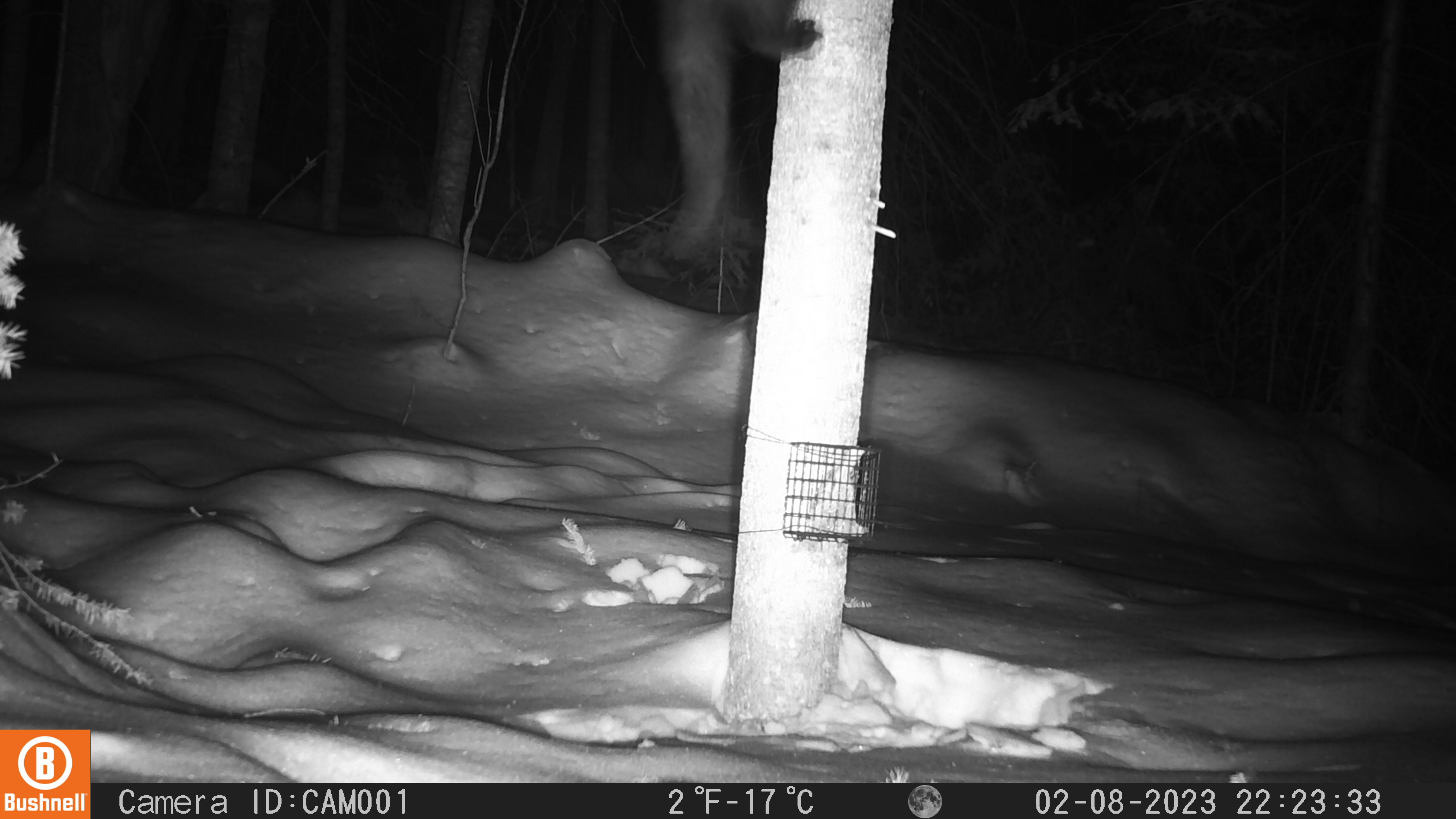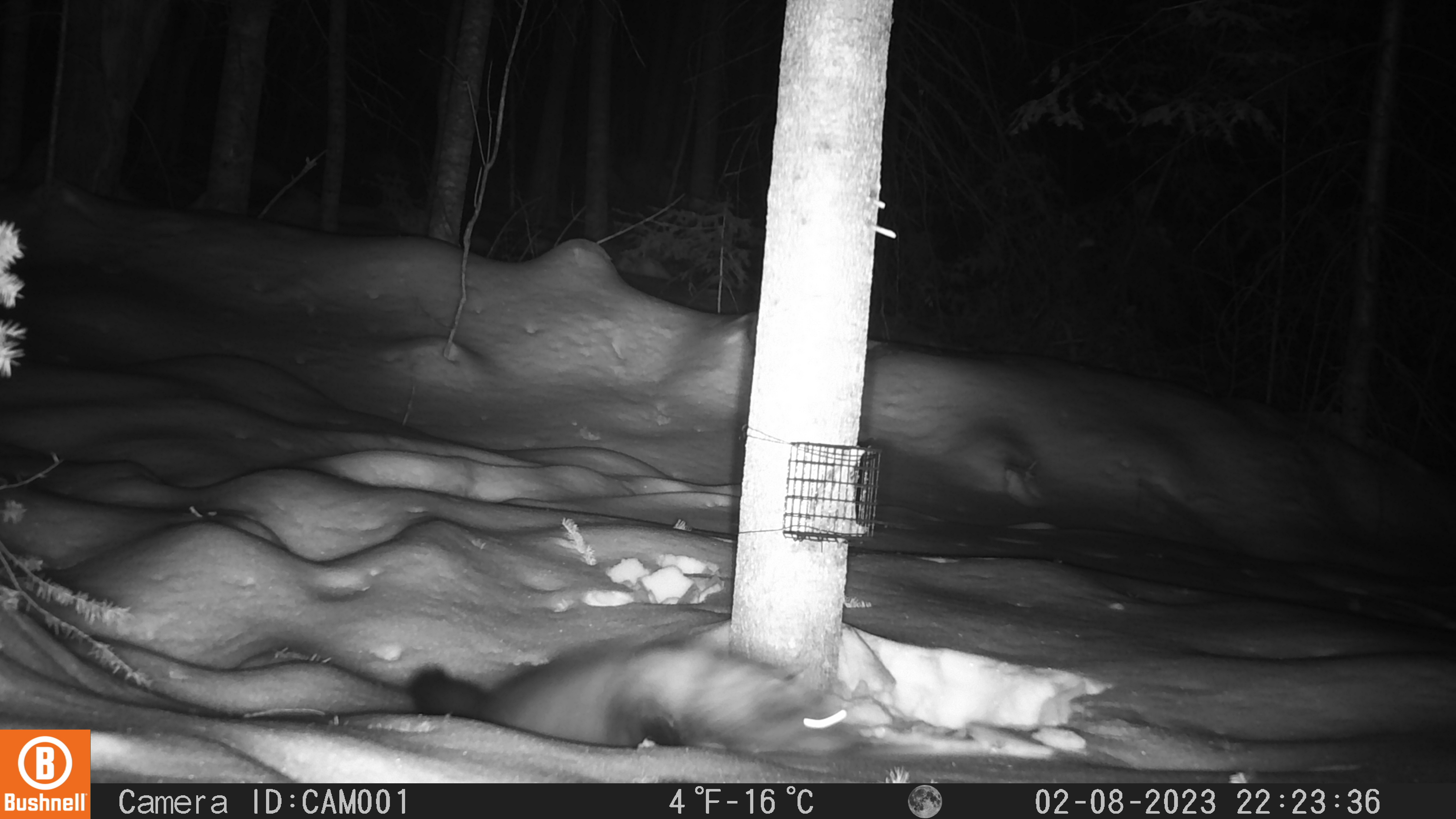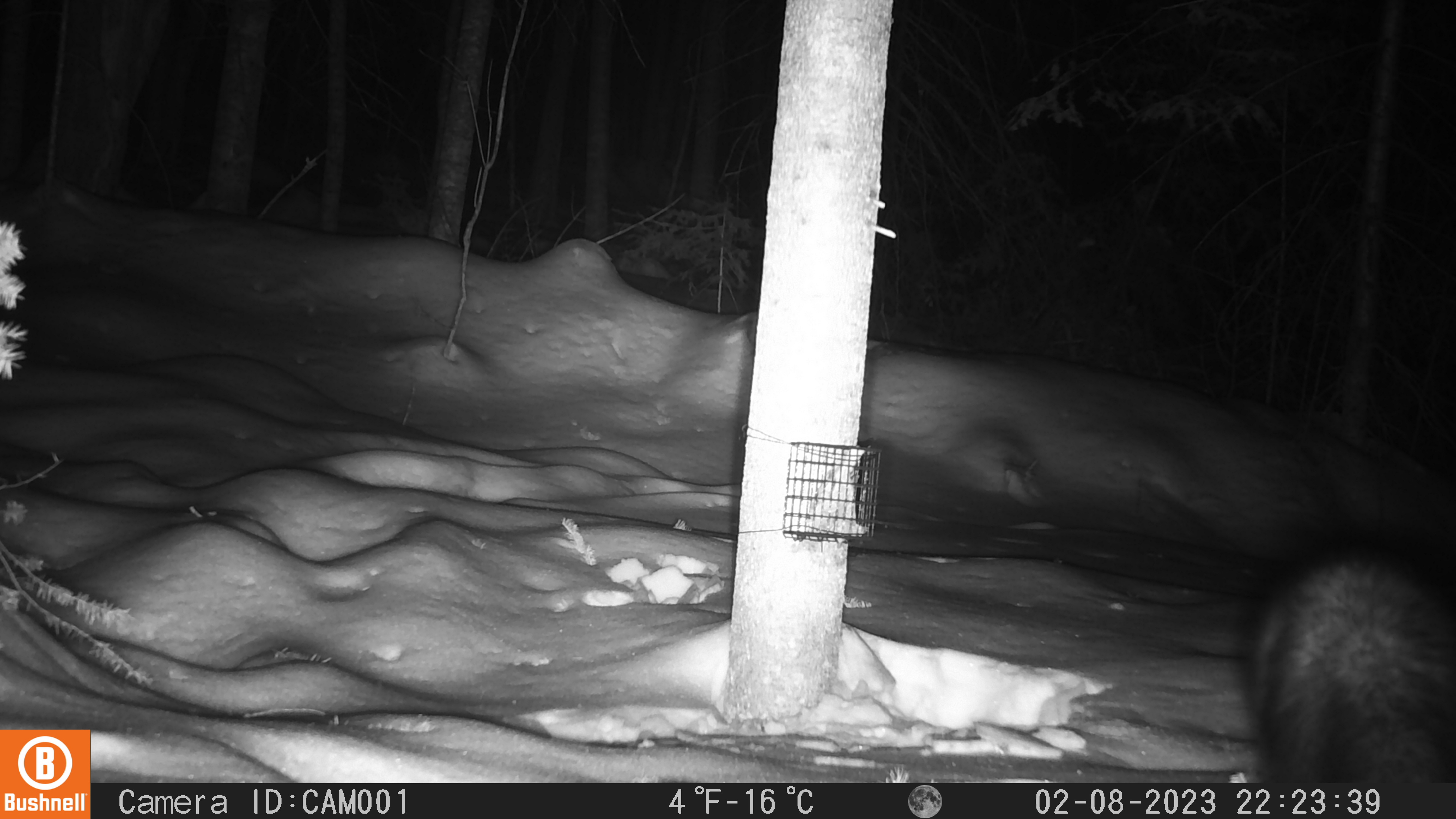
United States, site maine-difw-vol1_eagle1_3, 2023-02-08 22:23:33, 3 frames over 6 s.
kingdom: Animalia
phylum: Chordata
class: Mammalia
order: Carnivora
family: Mustelidae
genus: Pekania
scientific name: Pekania pennanti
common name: fisher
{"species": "fisher (Pekania pennanti)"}